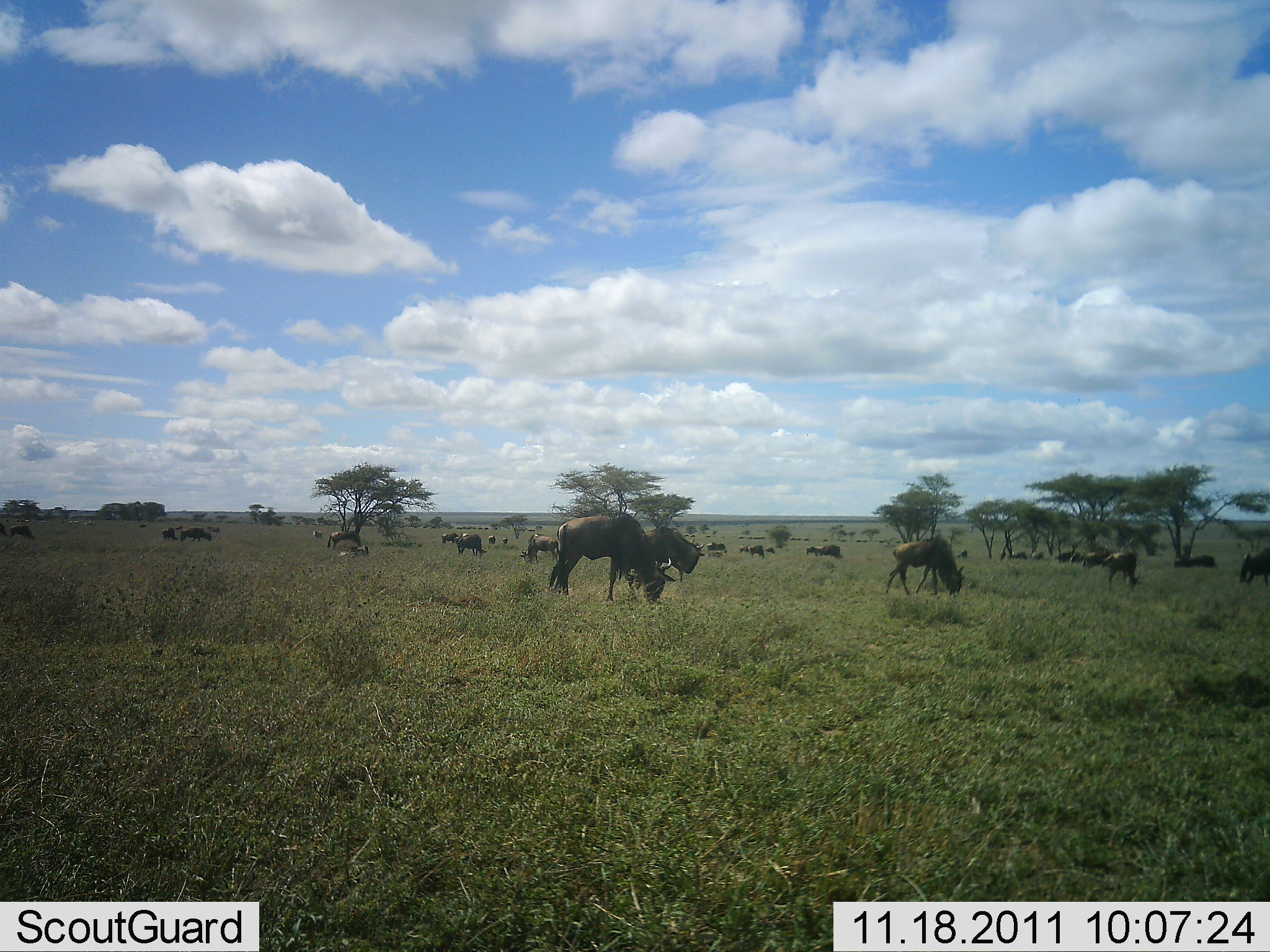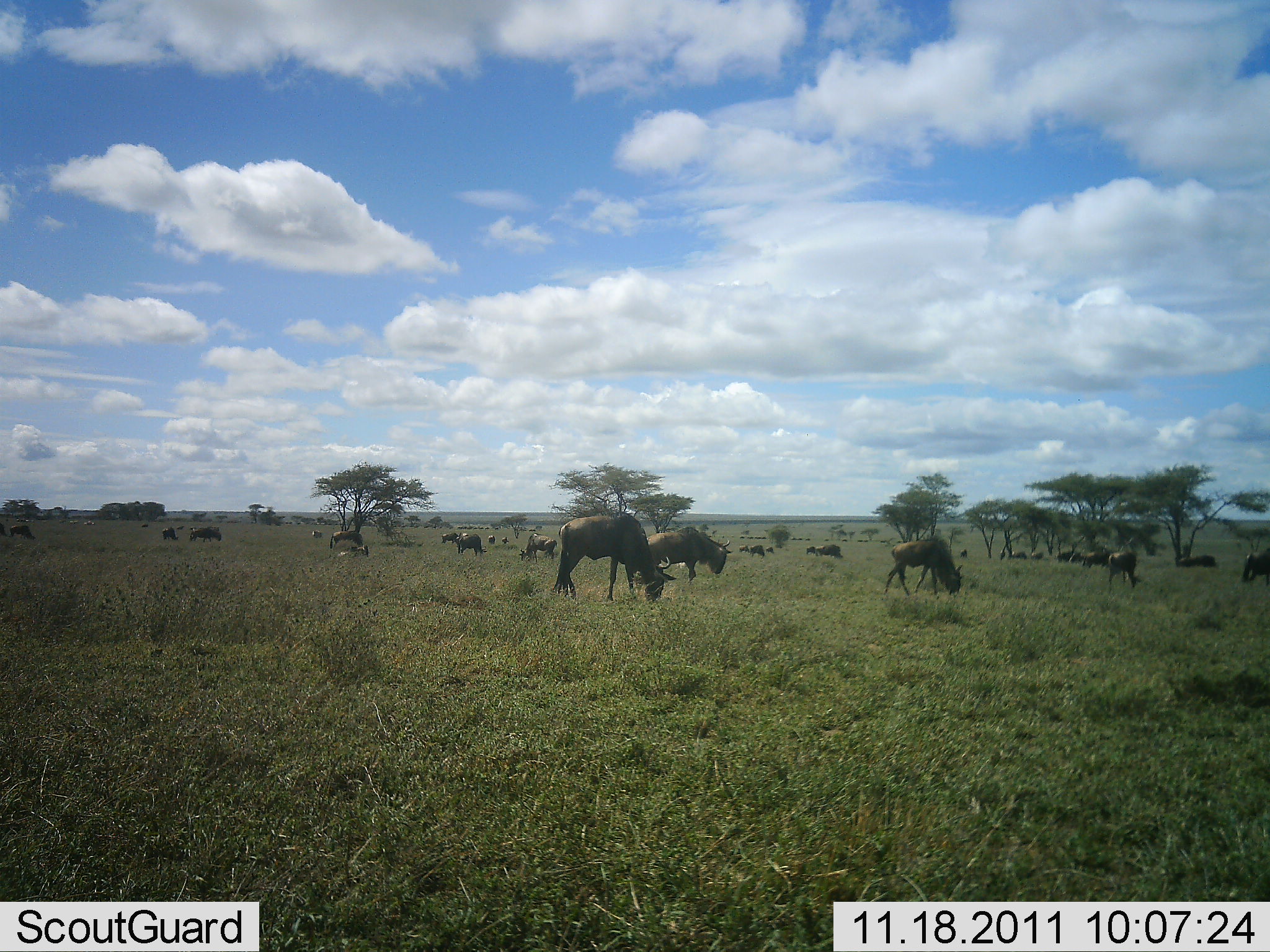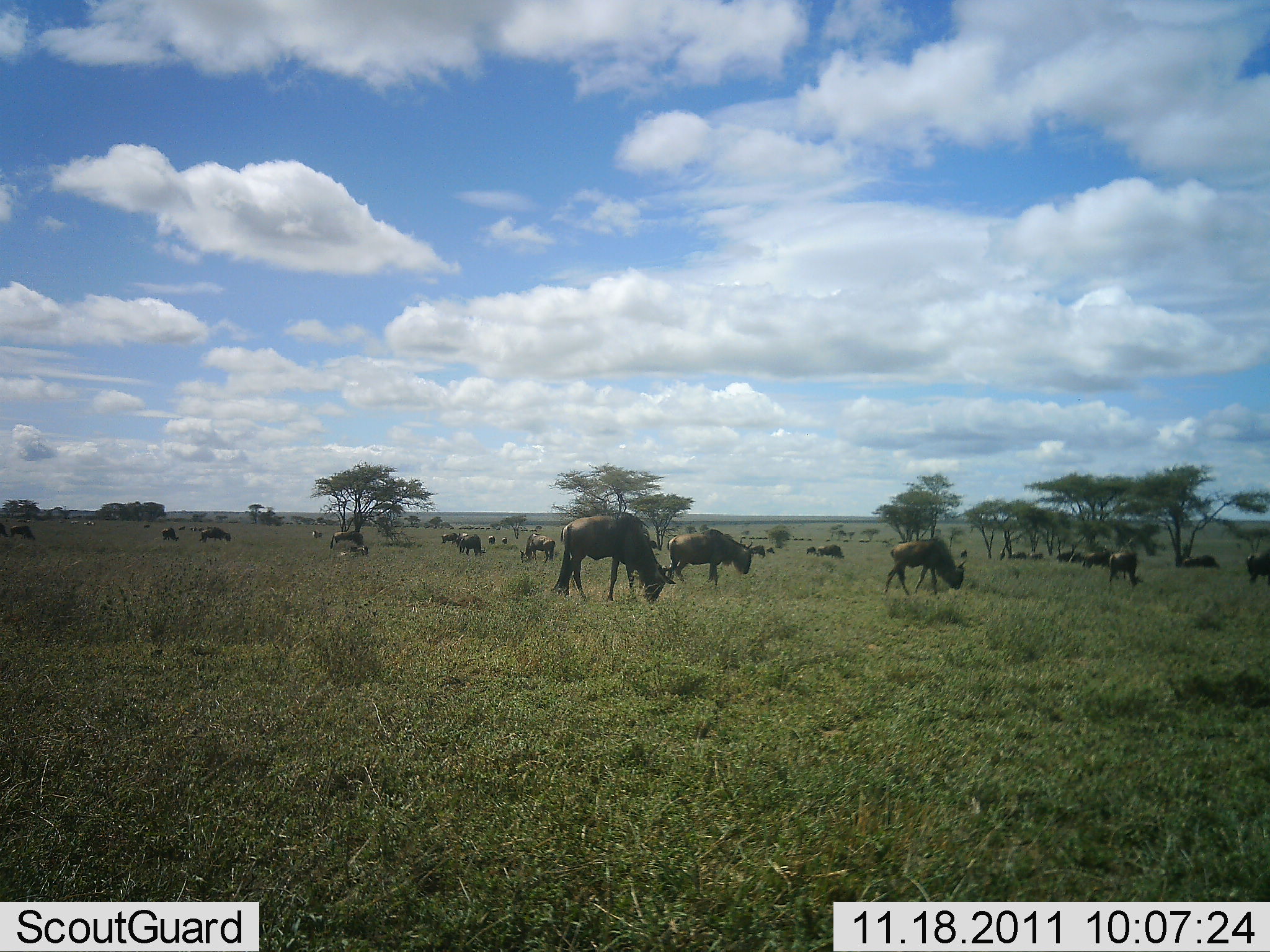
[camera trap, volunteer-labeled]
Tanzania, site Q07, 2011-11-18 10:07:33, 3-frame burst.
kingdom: Animalia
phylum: Chordata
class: Mammalia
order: Artiodactyla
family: Bovidae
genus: Connochaetes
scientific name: Connochaetes taurinus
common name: blue wildebeest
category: wildebeest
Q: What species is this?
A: Wildebeest (blue wildebeest) (Connochaetes taurinus).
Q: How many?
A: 11-50.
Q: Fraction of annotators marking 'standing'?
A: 40%.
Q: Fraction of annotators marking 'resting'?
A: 10%.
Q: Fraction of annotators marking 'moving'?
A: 50%.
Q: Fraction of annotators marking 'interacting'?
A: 0%.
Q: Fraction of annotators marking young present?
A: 0%.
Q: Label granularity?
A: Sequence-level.